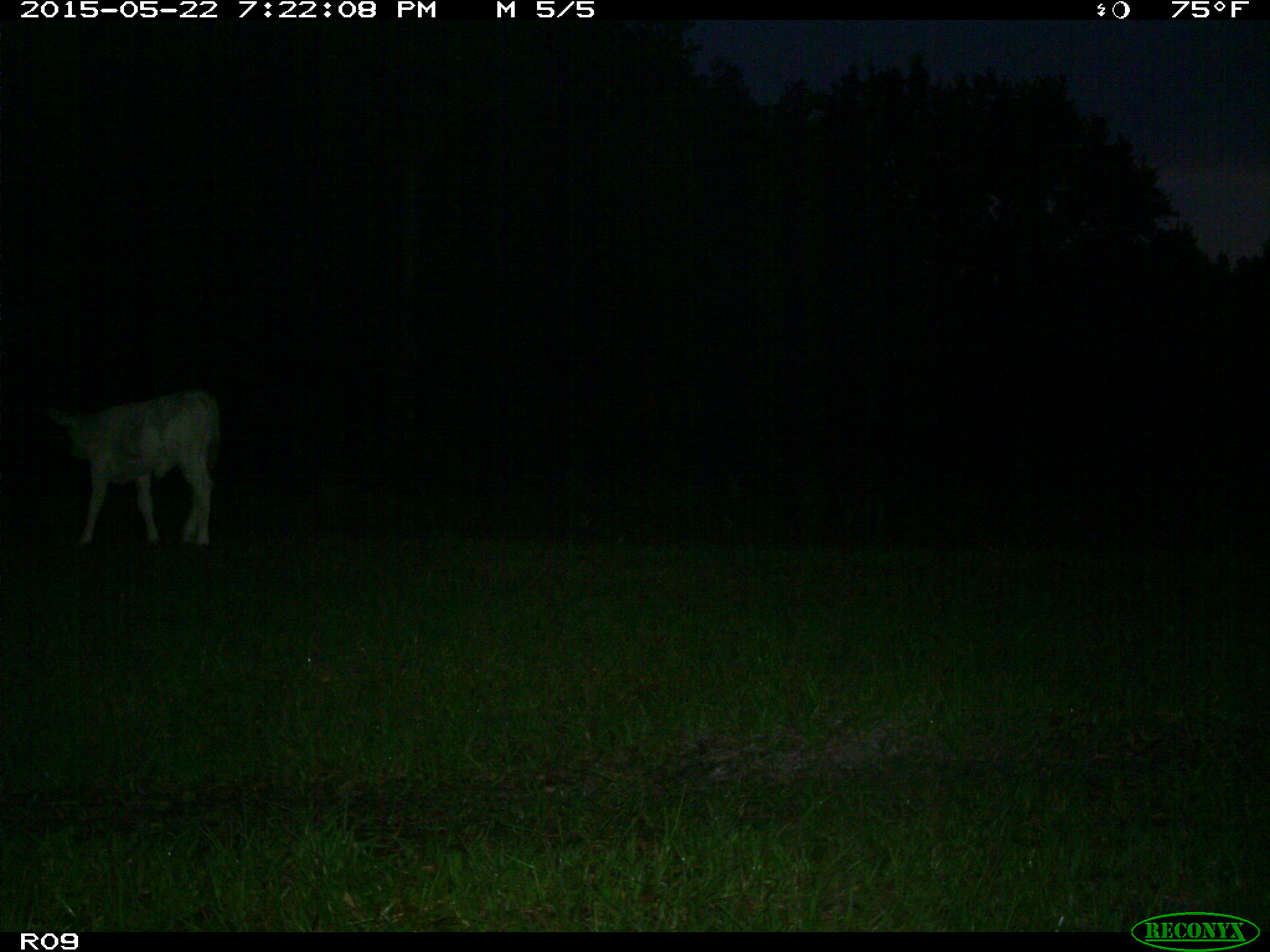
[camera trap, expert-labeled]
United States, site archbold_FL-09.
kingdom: Animalia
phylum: Chordata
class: Mammalia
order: Artiodactyla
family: Bovidae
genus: Bos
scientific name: Bos taurus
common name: domestic cow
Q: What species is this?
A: Bos taurus (domestic cow).